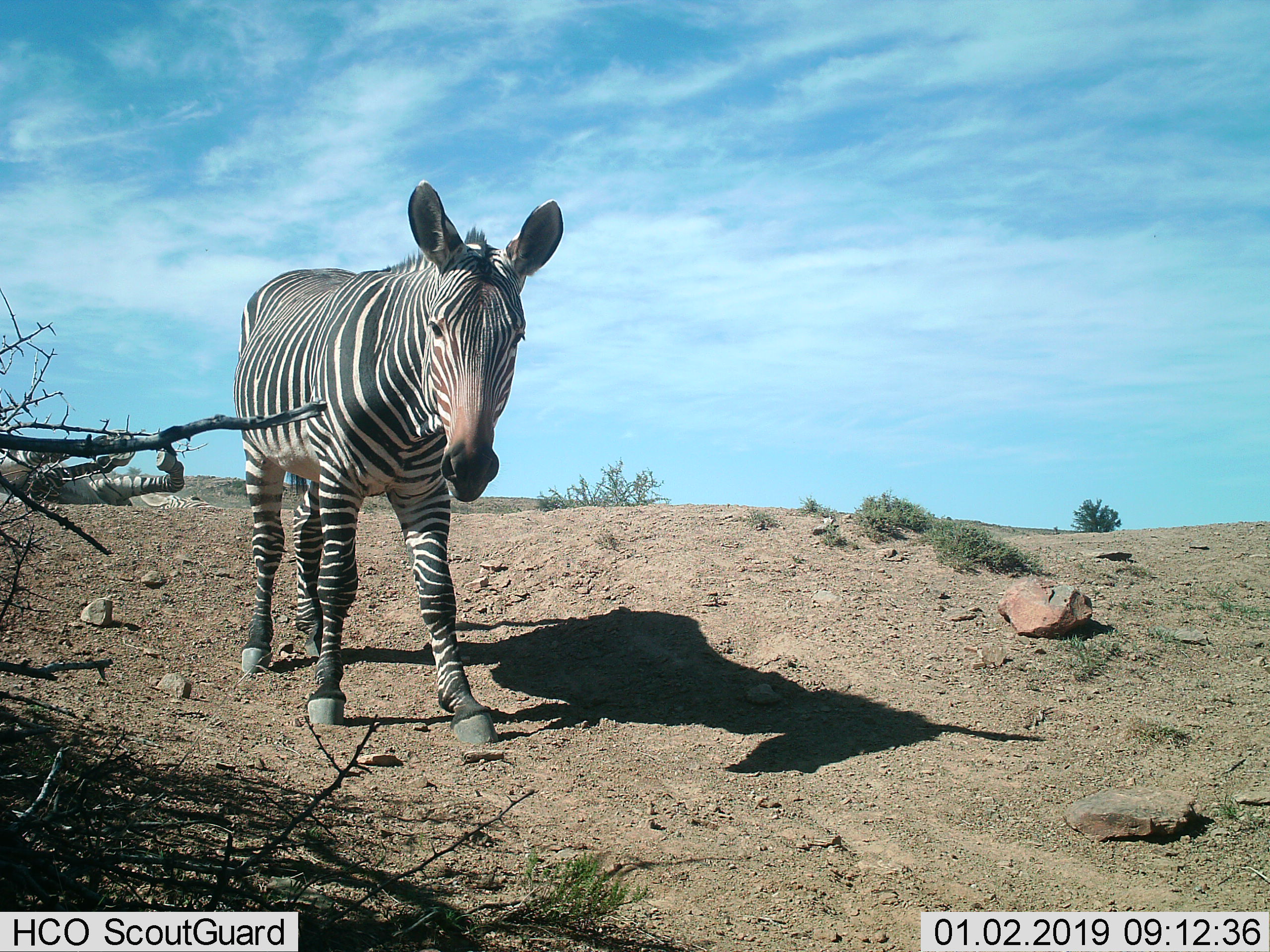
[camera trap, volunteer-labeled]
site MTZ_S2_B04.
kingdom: Animalia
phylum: Chordata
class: Mammalia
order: Perissodactyla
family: Equidae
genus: Equus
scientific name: Equus zebra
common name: mountain zebra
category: zebramountain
Zebramountain (mountain zebra) (Equus zebra), count 2. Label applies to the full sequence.